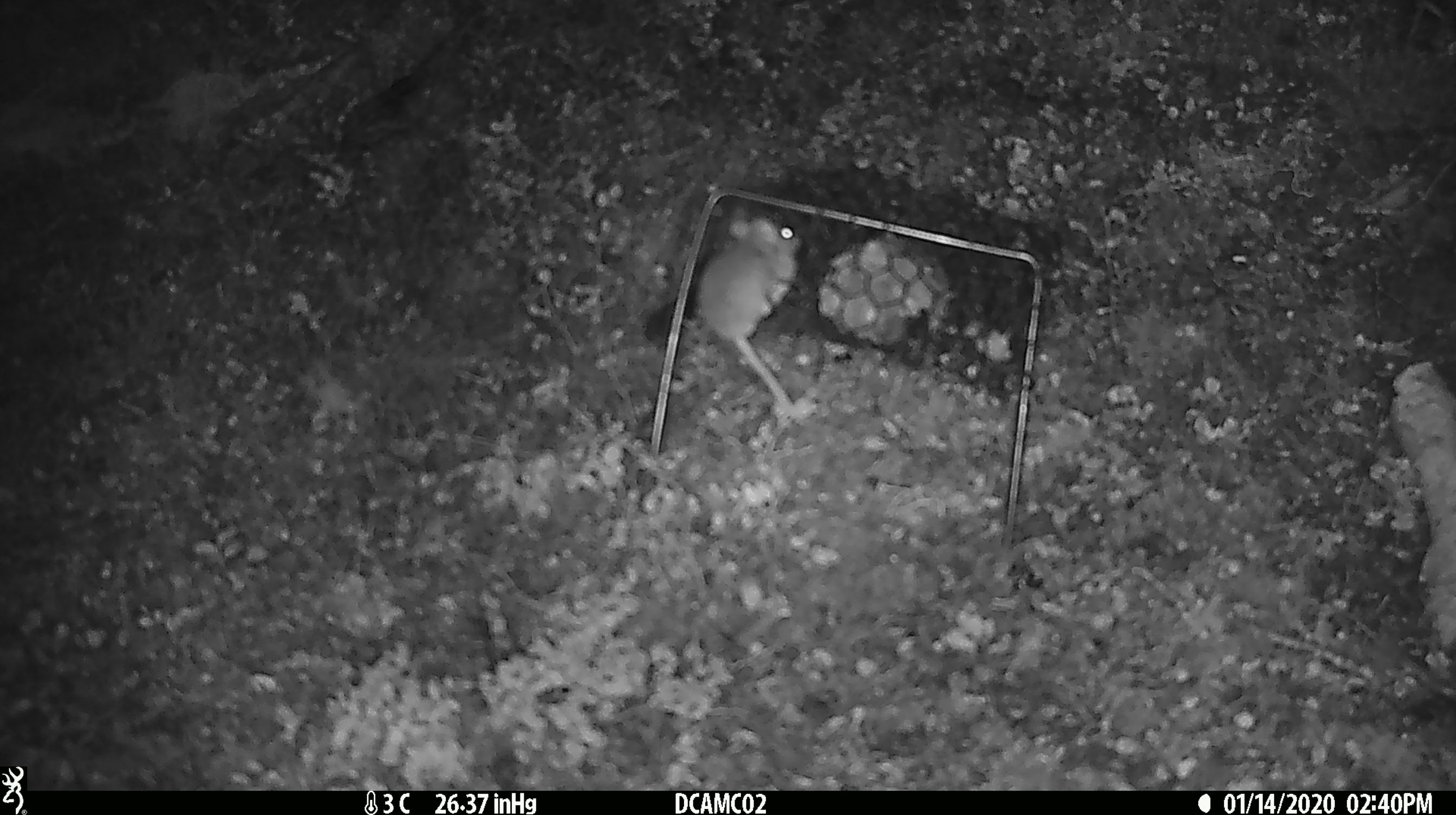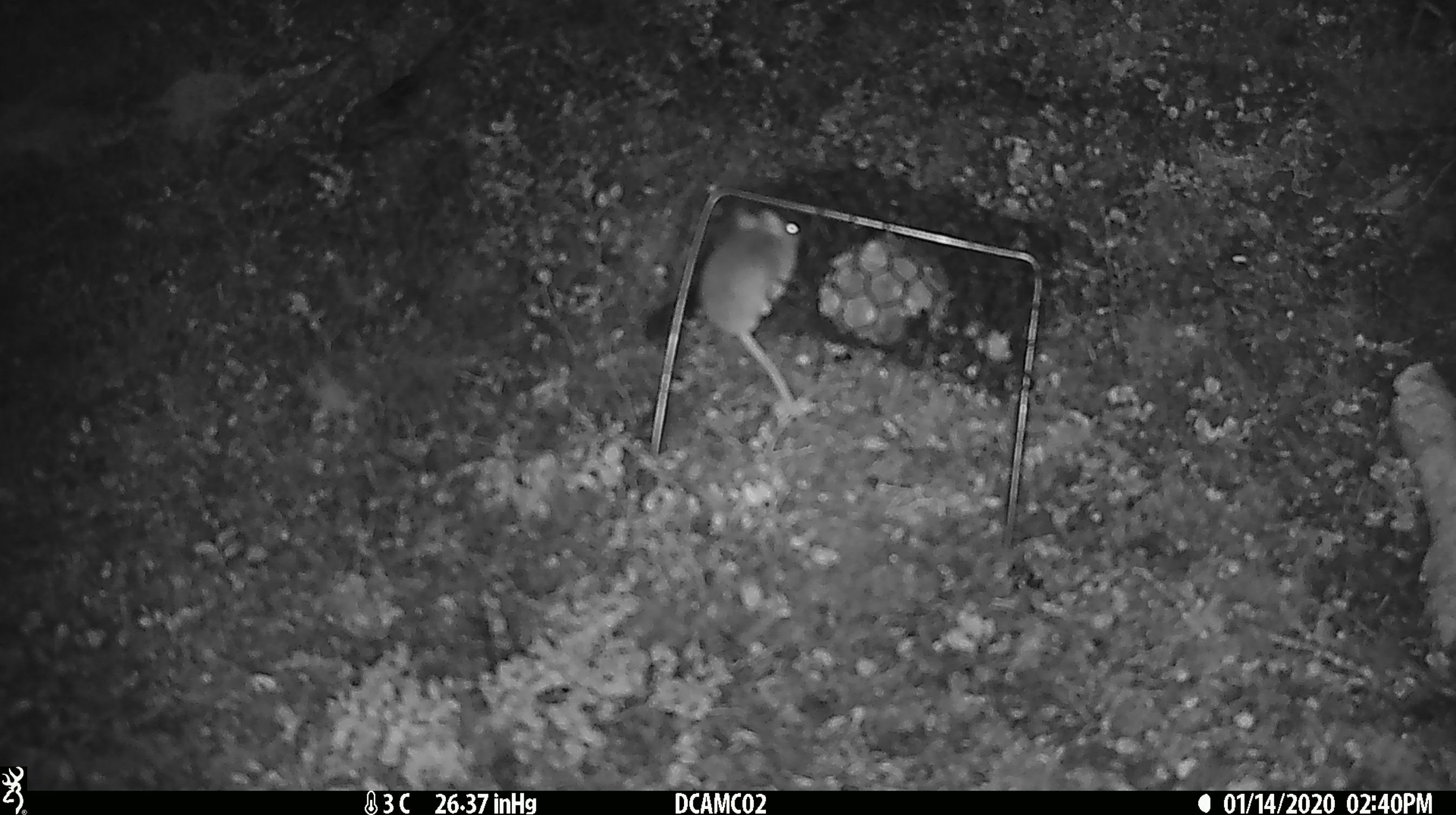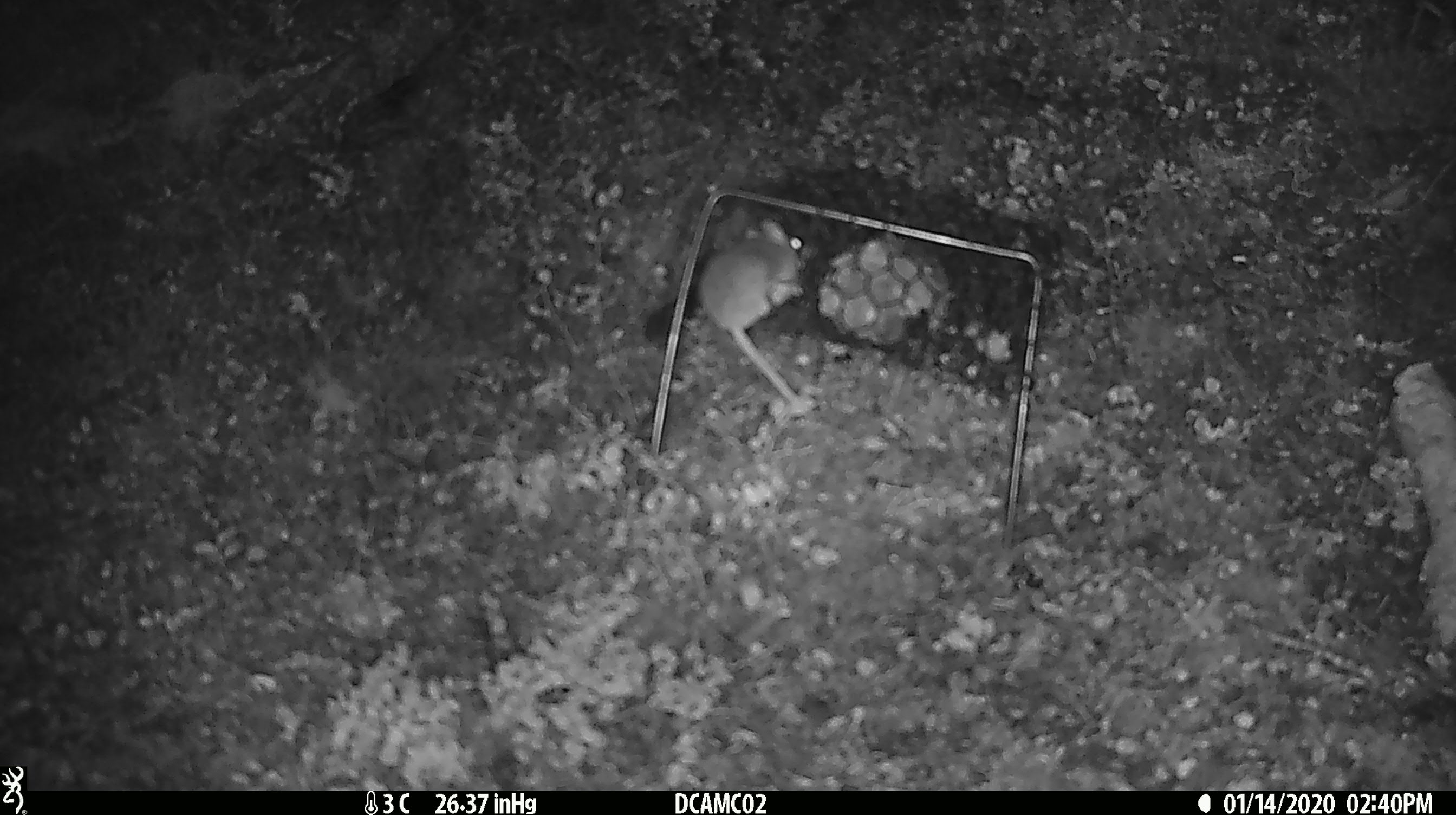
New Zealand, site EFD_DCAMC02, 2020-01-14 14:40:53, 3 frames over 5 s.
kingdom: Animalia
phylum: Chordata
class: Mammalia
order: Rodentia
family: Muridae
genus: Mus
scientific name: Mus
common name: mouse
Mouse (Mus).